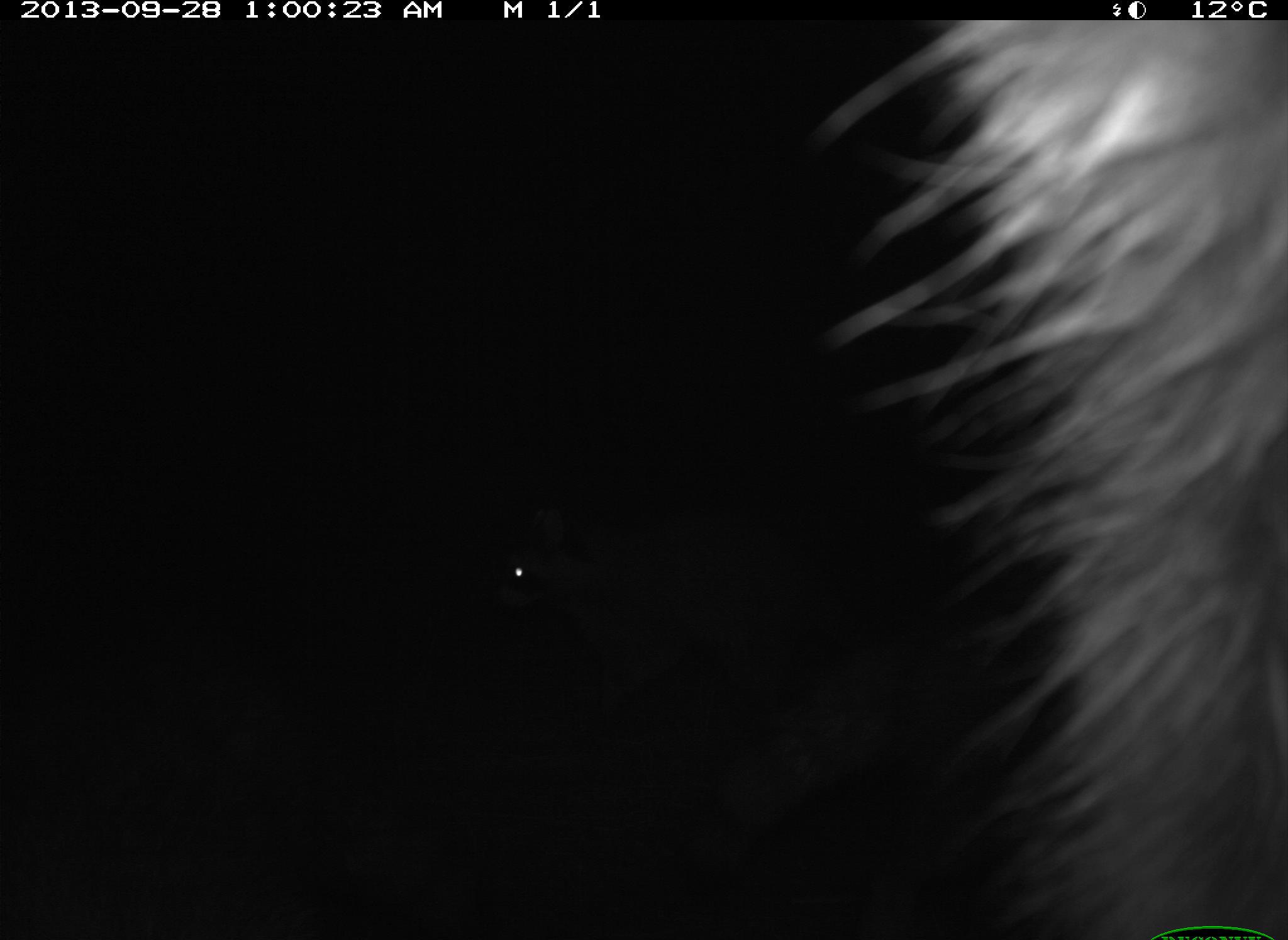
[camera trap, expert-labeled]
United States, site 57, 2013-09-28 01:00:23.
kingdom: Animalia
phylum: Chordata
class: Mammalia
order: Carnivora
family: Procyonidae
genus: Procyon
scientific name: Procyon lotor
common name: raccoon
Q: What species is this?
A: Raccoon (Procyon lotor).